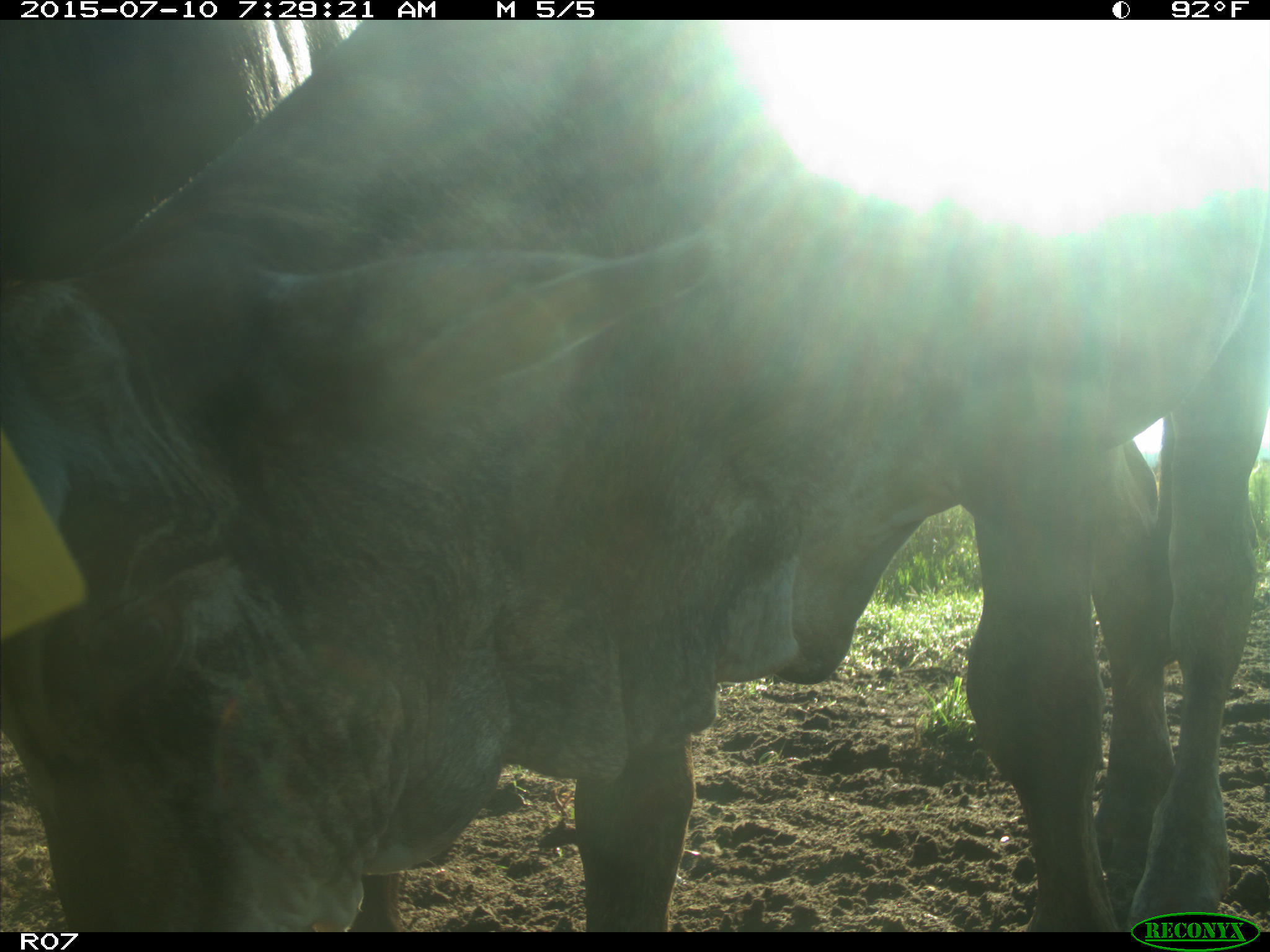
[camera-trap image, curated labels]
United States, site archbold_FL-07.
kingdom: Animalia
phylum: Chordata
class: Mammalia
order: Artiodactyla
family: Bovidae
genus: Bos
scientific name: Bos taurus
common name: domestic cow